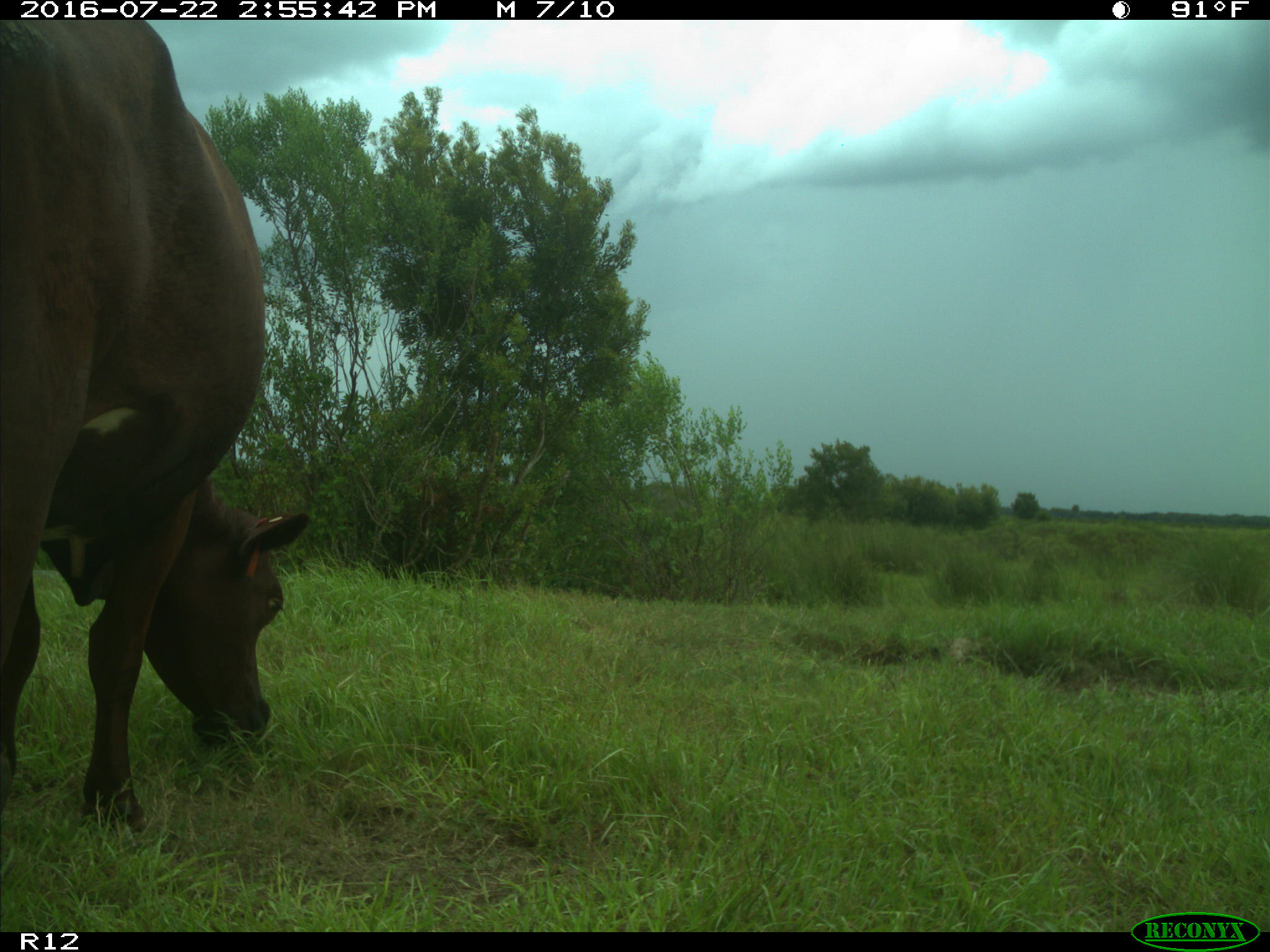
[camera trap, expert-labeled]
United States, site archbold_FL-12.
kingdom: Animalia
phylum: Chordata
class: Mammalia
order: Artiodactyla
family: Bovidae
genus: Bos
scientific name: Bos taurus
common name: domestic cow